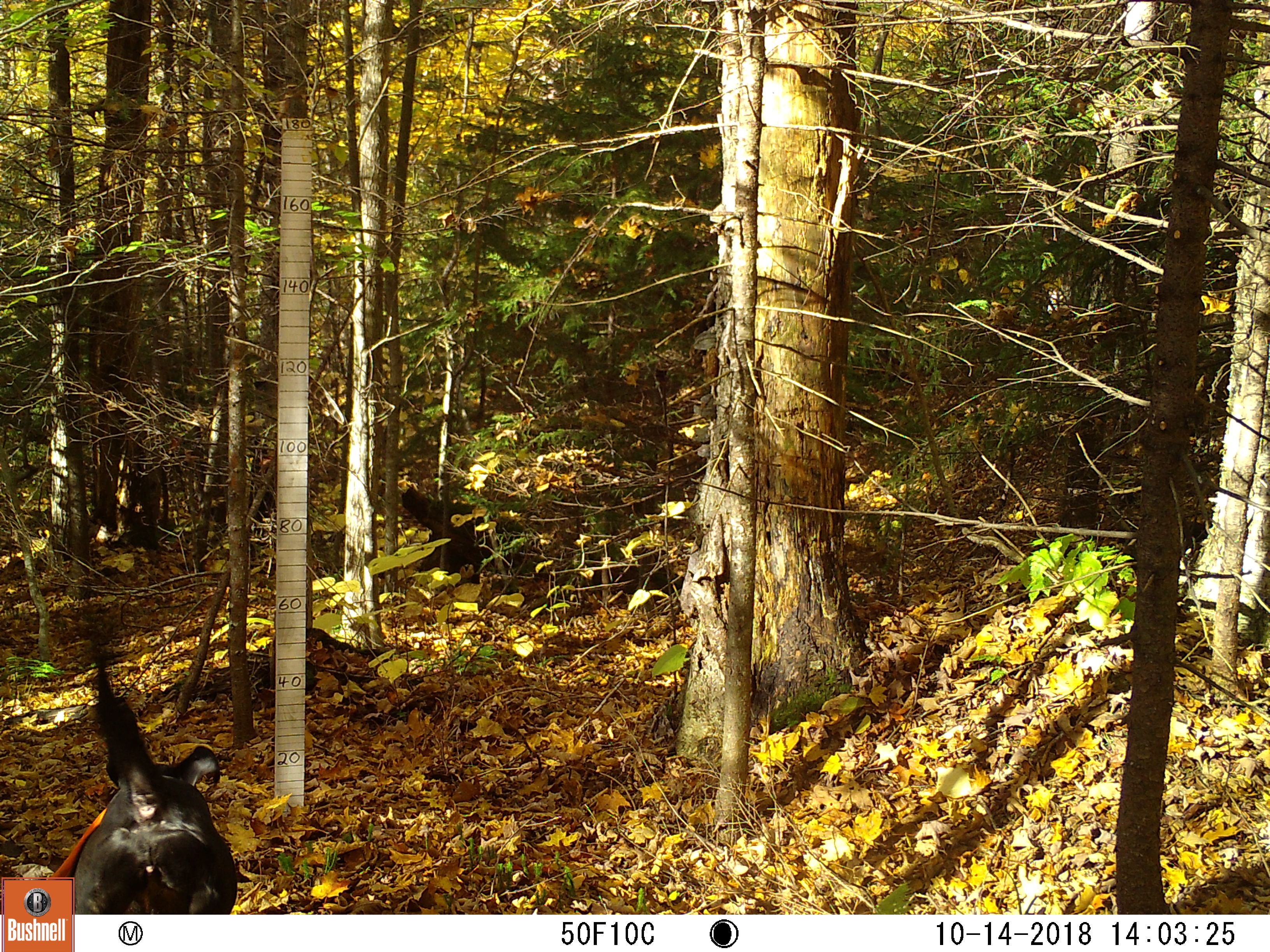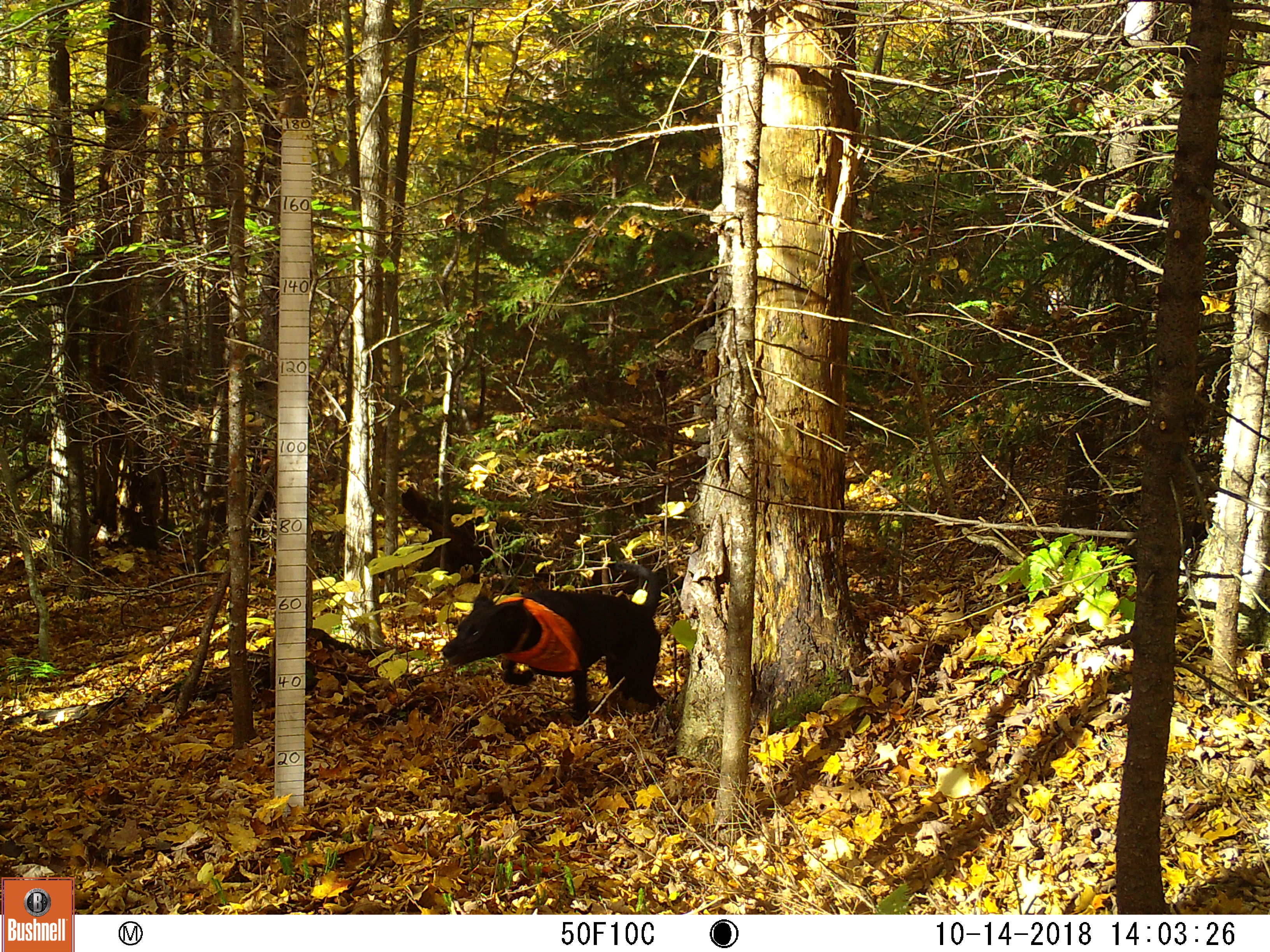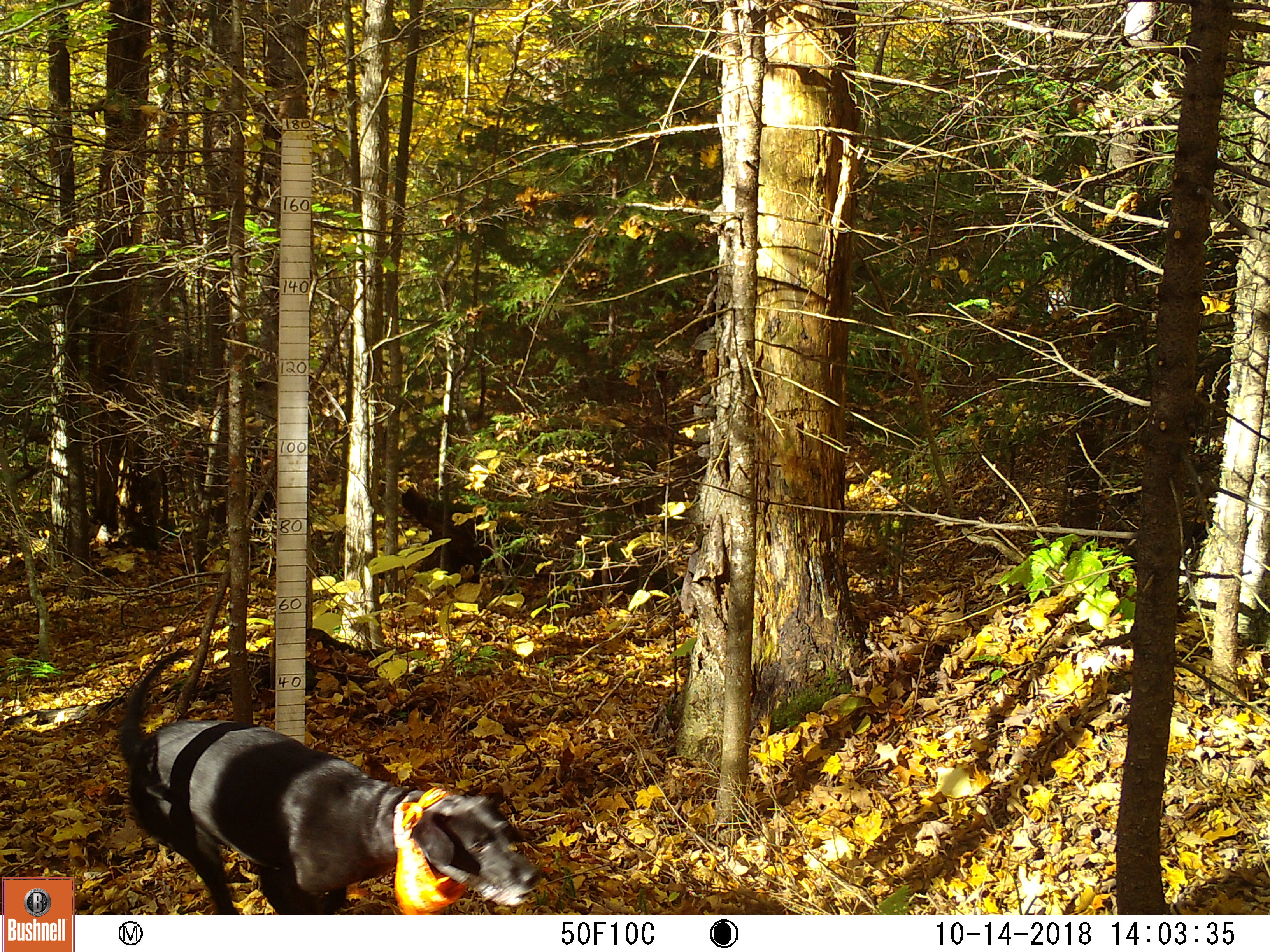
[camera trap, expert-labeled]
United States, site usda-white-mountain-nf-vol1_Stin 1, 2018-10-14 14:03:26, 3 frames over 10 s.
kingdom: Animalia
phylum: Chordata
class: Mammalia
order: Carnivora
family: Canidae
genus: Canis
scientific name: Canis familiaris familiaris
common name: domestic dog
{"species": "domestic dog (Canis familiaris familiaris)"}